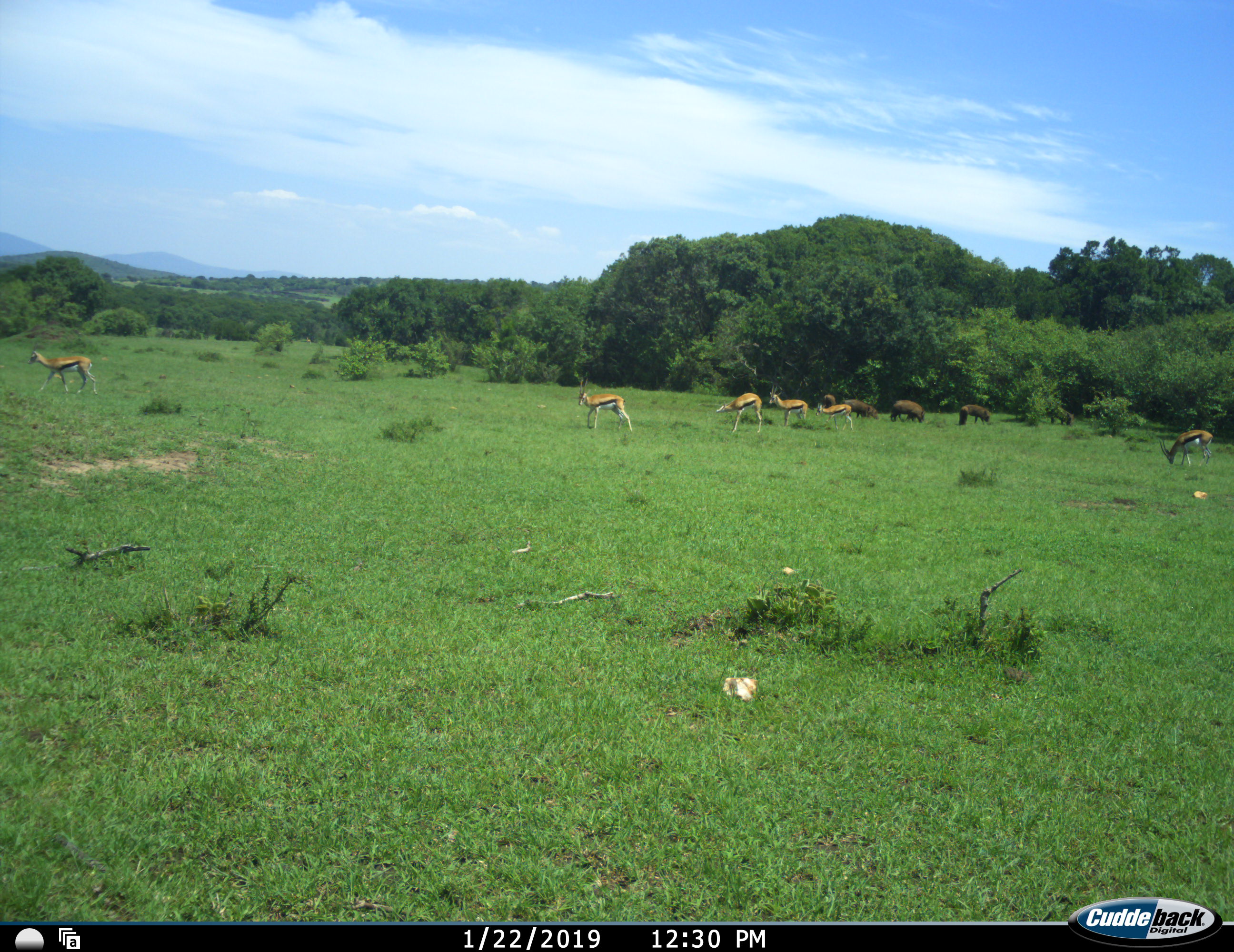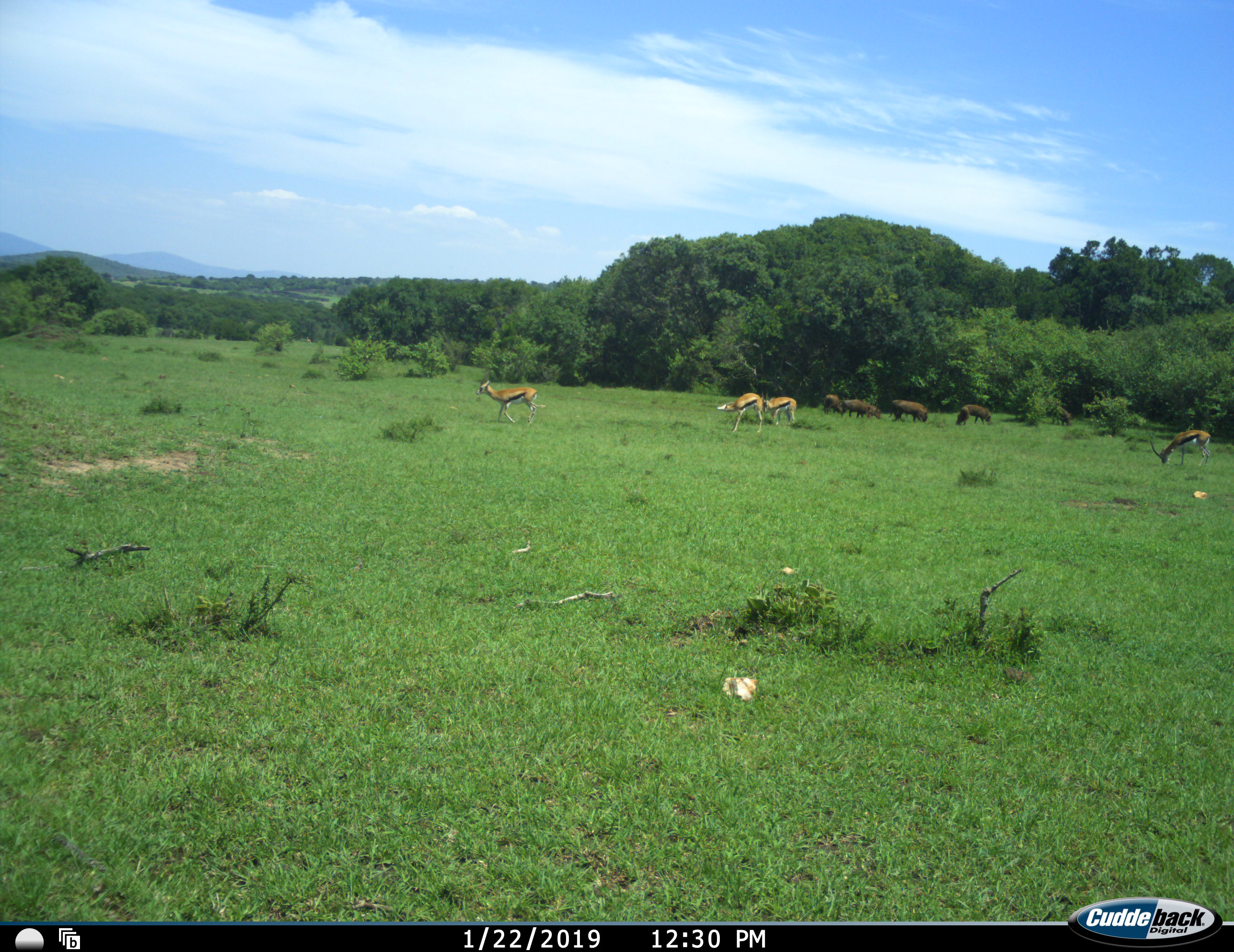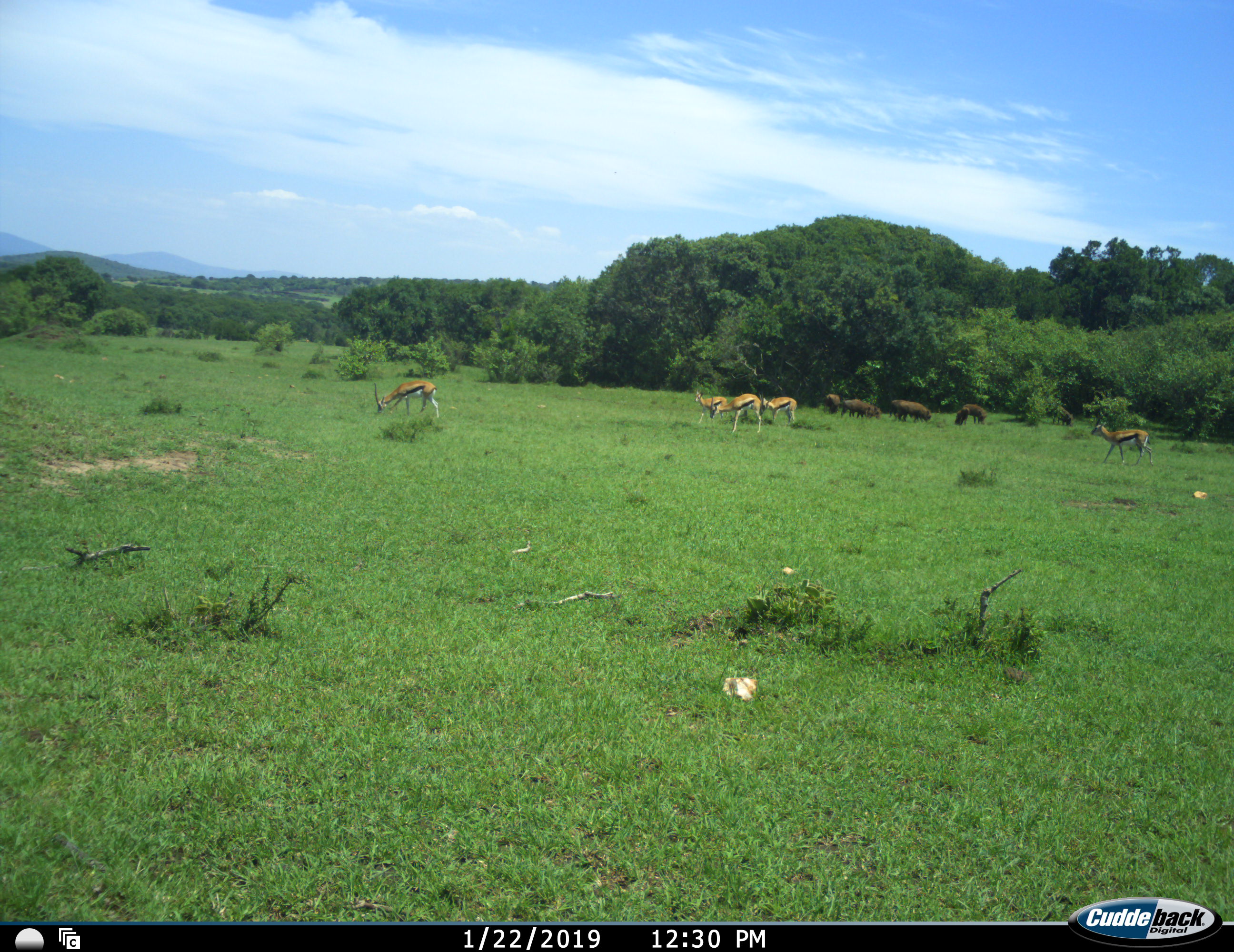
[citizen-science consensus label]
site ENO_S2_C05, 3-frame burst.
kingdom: Animalia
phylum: Chordata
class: Mammalia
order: Artiodactyla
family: Bovidae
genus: Eudorcas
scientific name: Eudorcas thomsonii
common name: thomson's gazelle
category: gazellethomsons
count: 6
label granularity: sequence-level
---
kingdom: Animalia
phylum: Chordata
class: Mammalia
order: Artiodactyla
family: Suidae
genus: Phacochoerus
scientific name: Phacochoerus africanus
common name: warthog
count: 7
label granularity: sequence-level